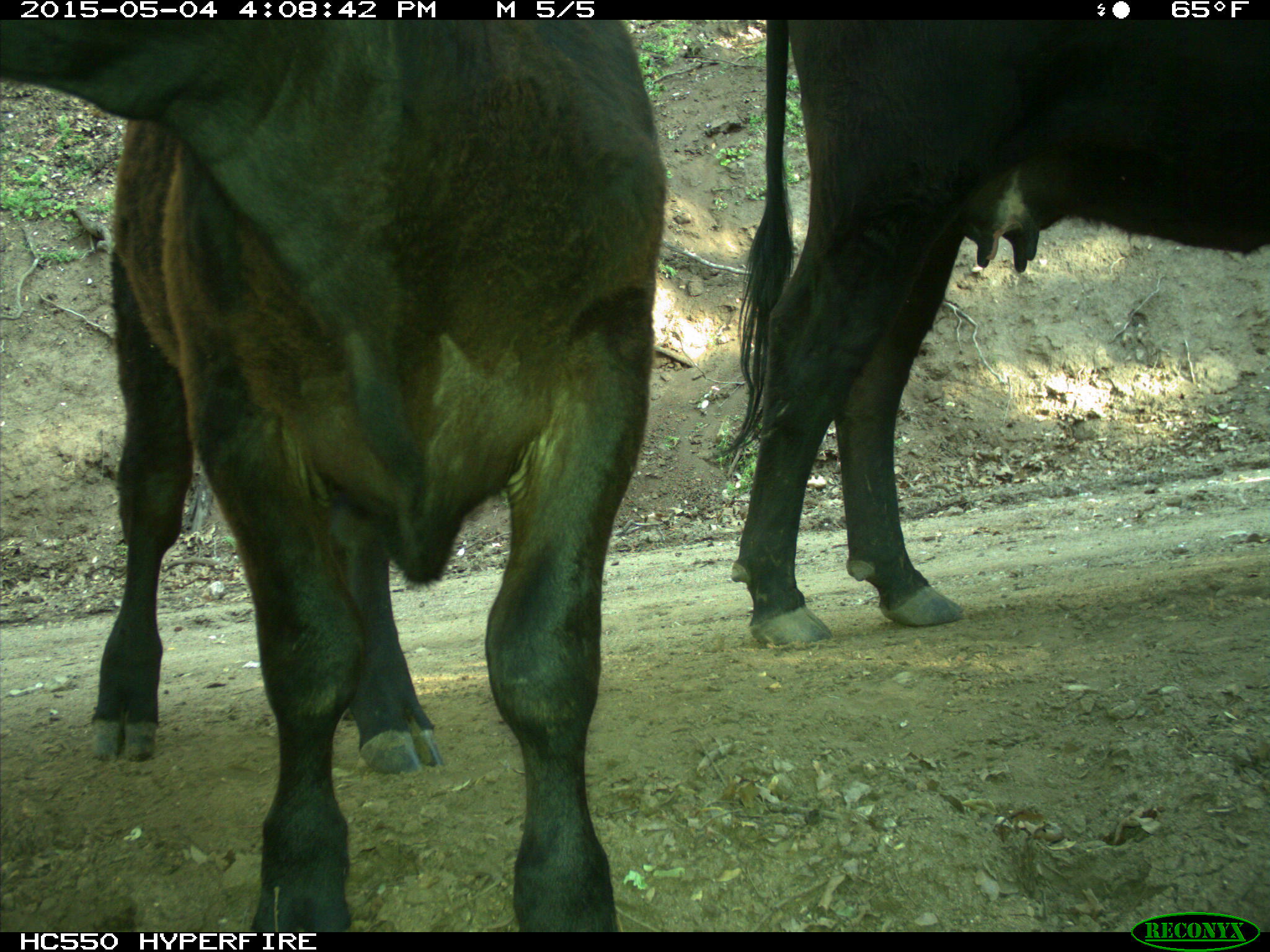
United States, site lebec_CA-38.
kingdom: Animalia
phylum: Chordata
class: Mammalia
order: Artiodactyla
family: Bovidae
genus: Bos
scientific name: Bos taurus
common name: domestic cow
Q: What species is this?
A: Bos taurus (domestic cow).